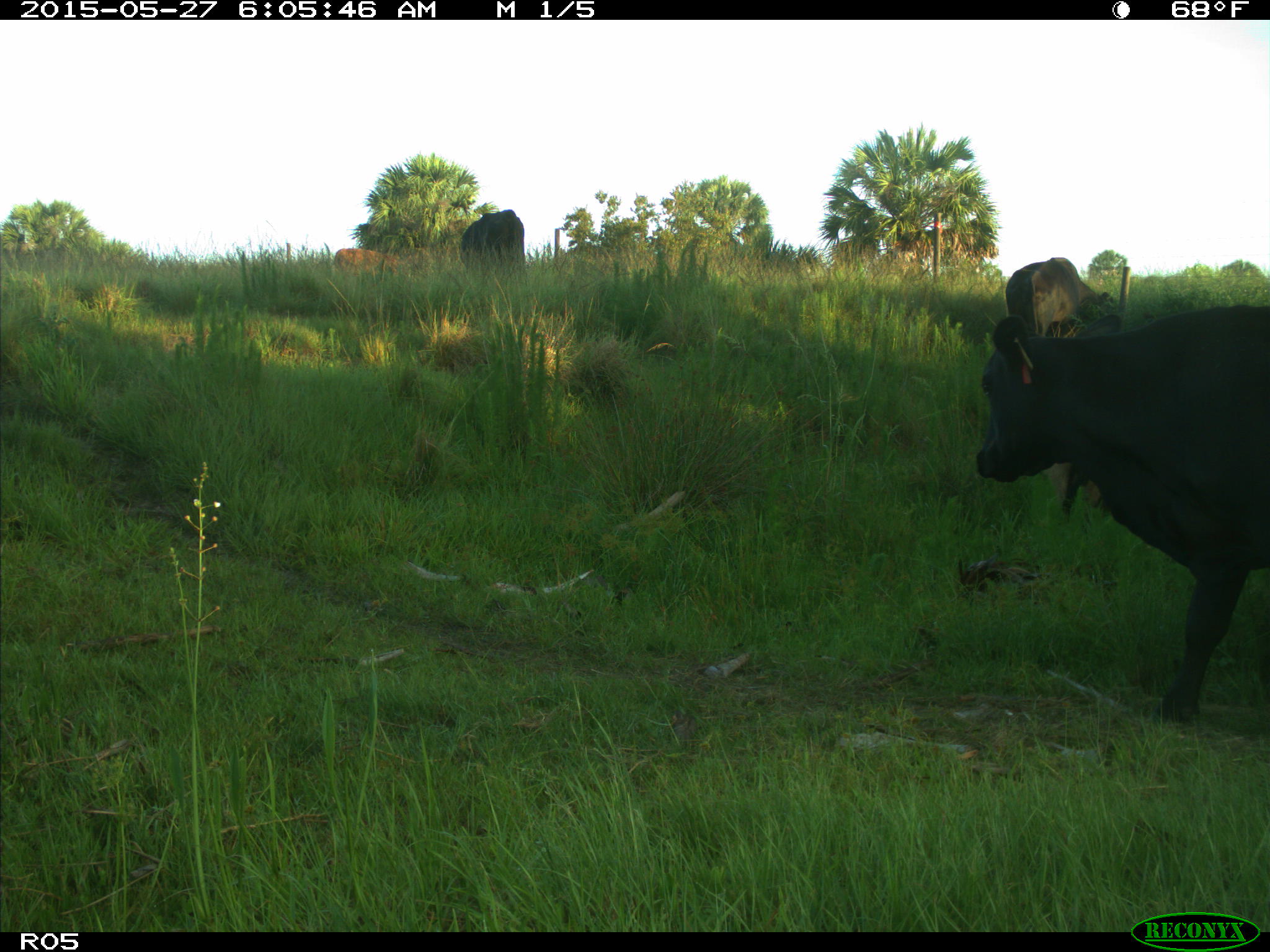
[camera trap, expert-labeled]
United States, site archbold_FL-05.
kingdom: Animalia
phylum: Chordata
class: Mammalia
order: Artiodactyla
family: Bovidae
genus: Bos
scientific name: Bos taurus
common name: domestic cow